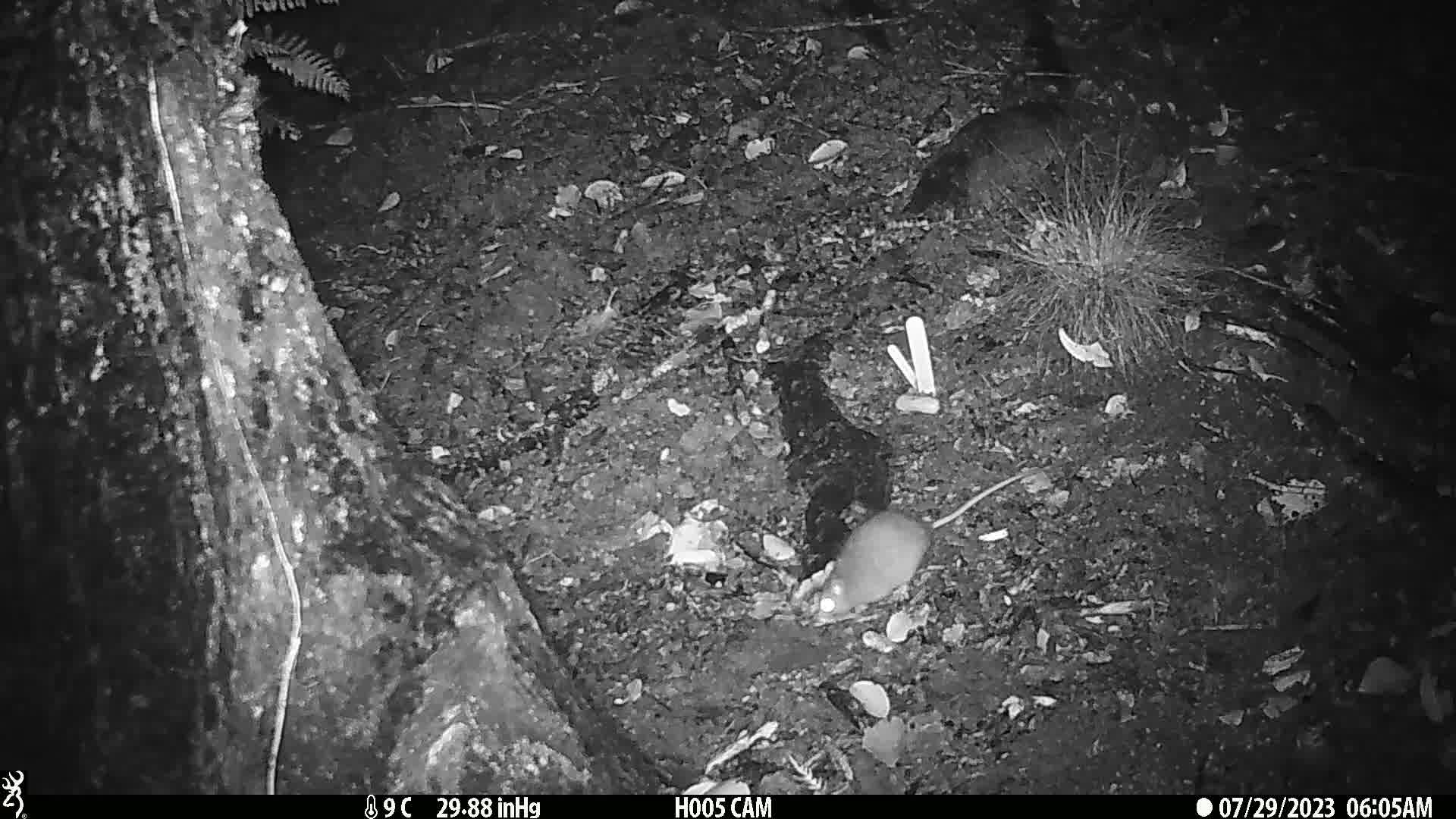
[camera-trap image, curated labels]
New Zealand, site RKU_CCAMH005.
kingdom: Animalia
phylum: Chordata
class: Mammalia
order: Rodentia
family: Muridae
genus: Rattus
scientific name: Rattus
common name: rat